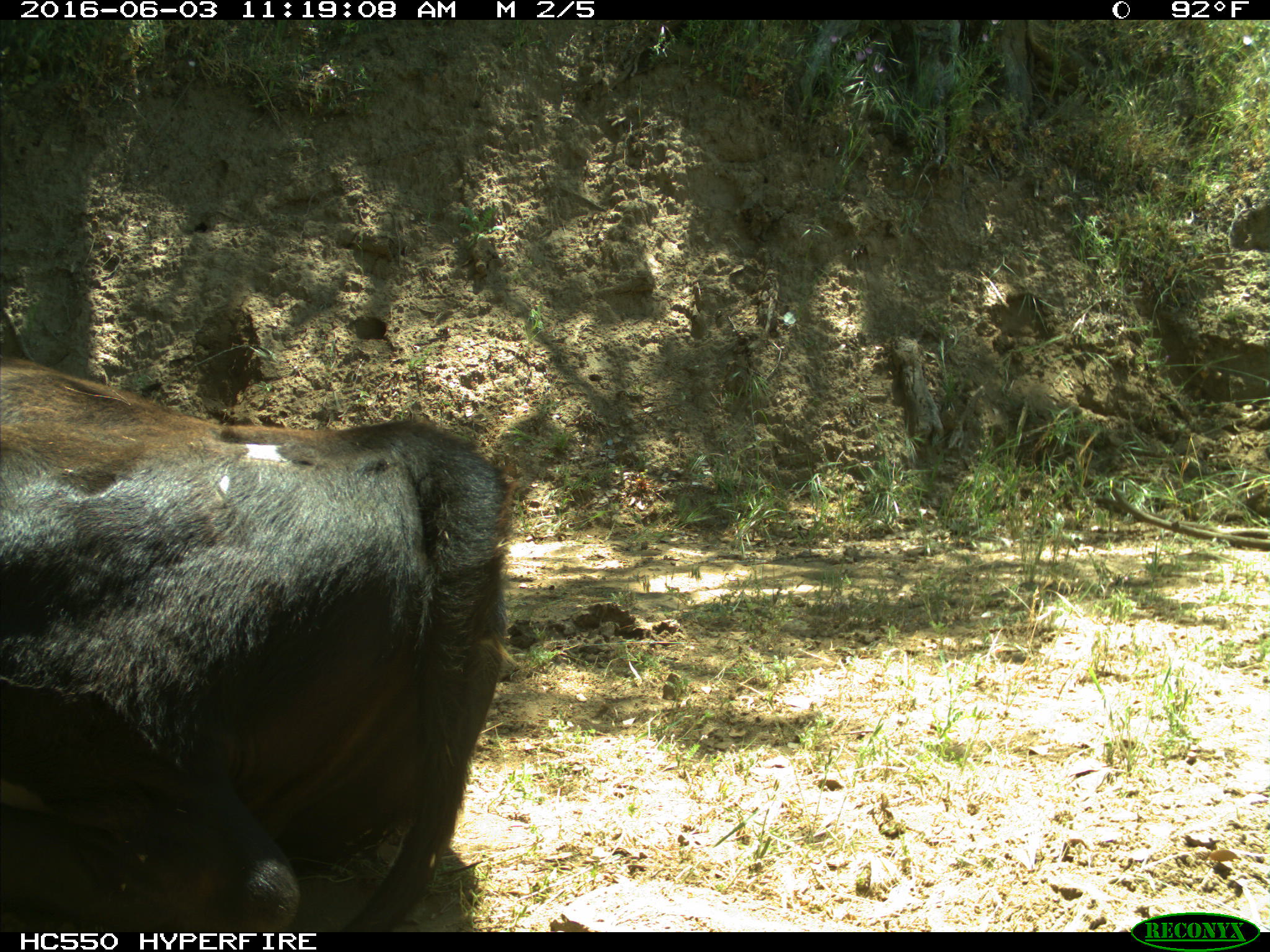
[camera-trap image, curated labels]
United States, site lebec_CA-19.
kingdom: Animalia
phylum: Chordata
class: Mammalia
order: Artiodactyla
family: Bovidae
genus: Bos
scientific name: Bos taurus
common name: domestic cow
Bos taurus (domestic cow).